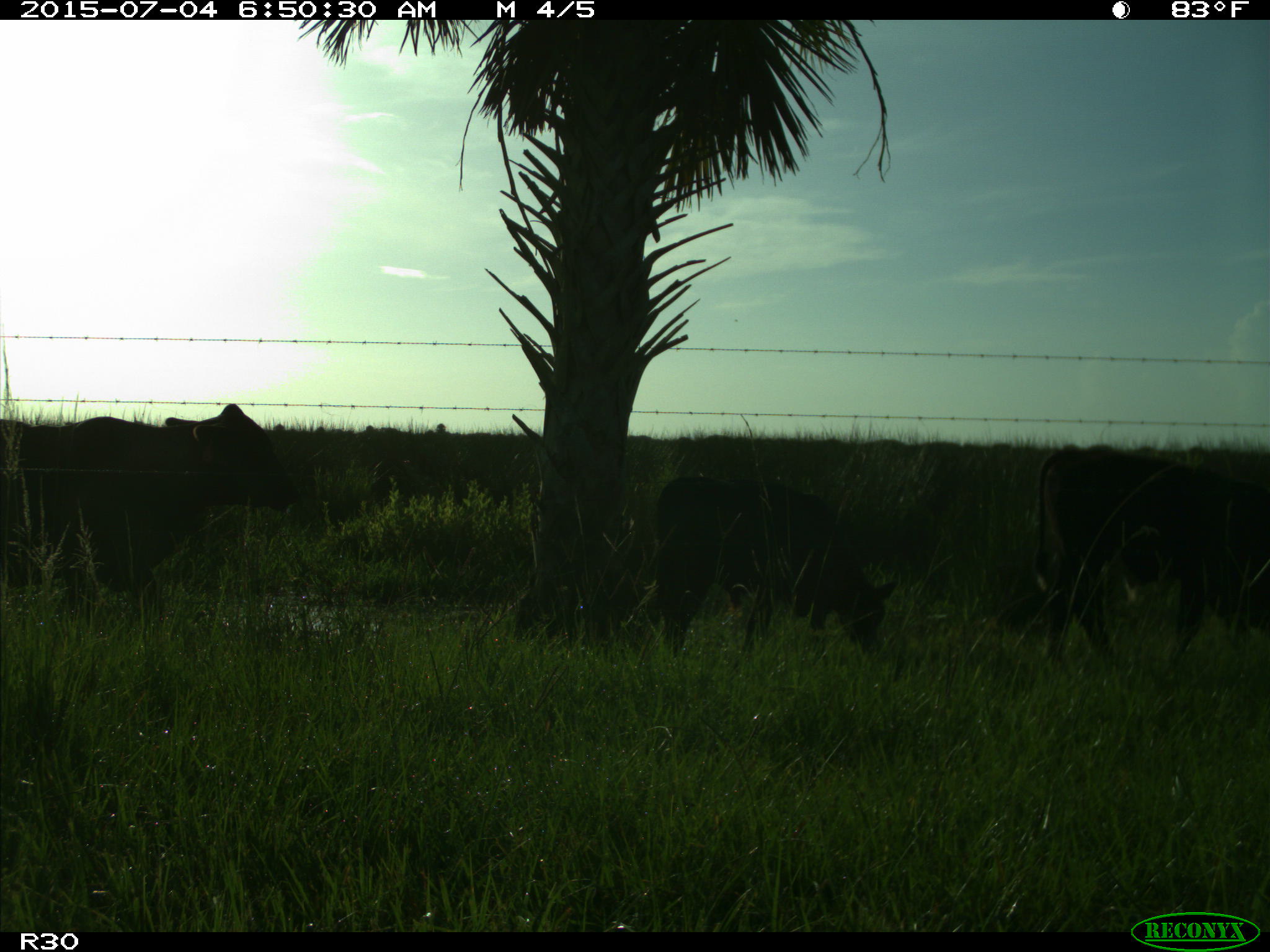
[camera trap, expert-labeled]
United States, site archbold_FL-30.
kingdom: Animalia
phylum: Chordata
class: Mammalia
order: Artiodactyla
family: Bovidae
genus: Bos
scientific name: Bos taurus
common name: domestic cow